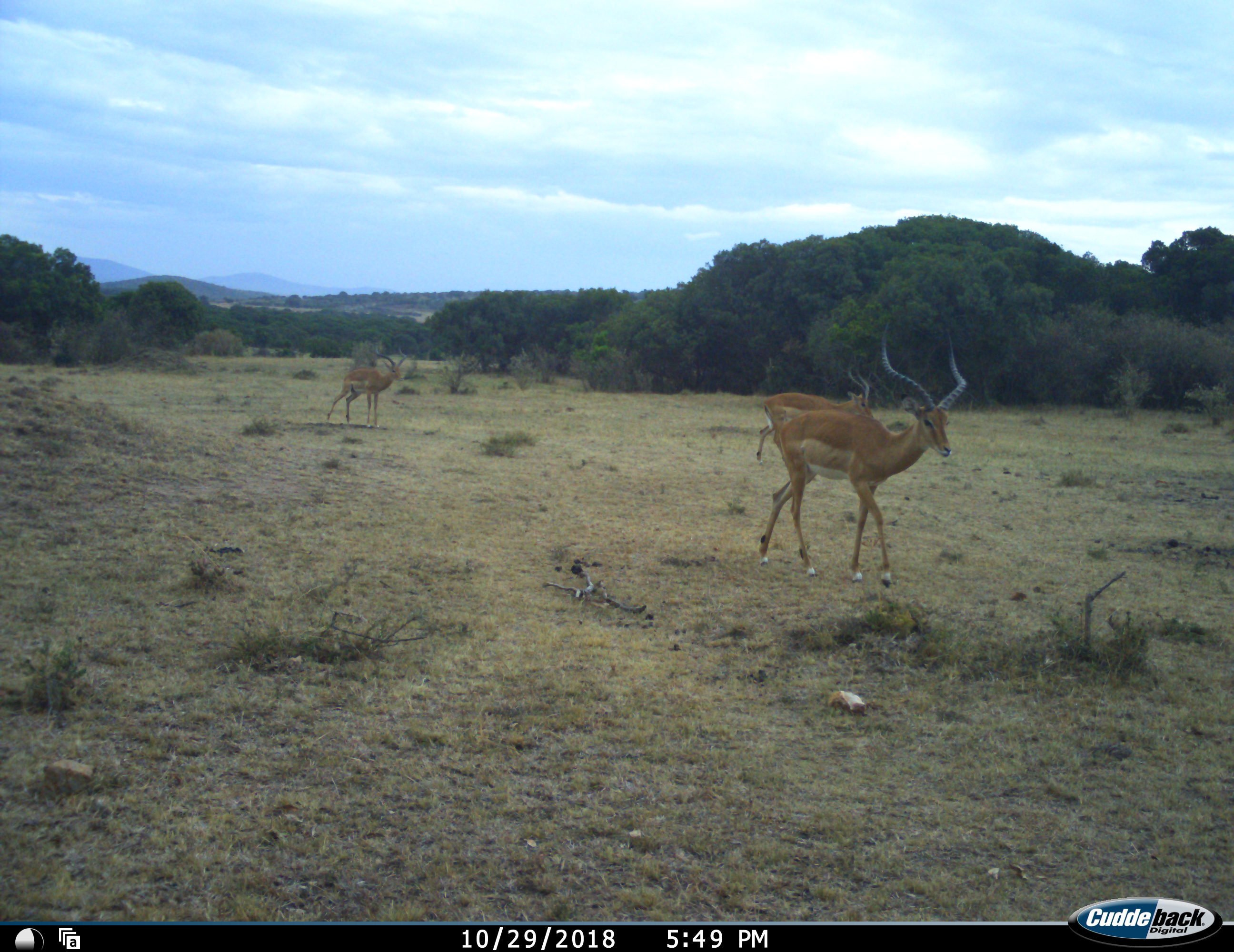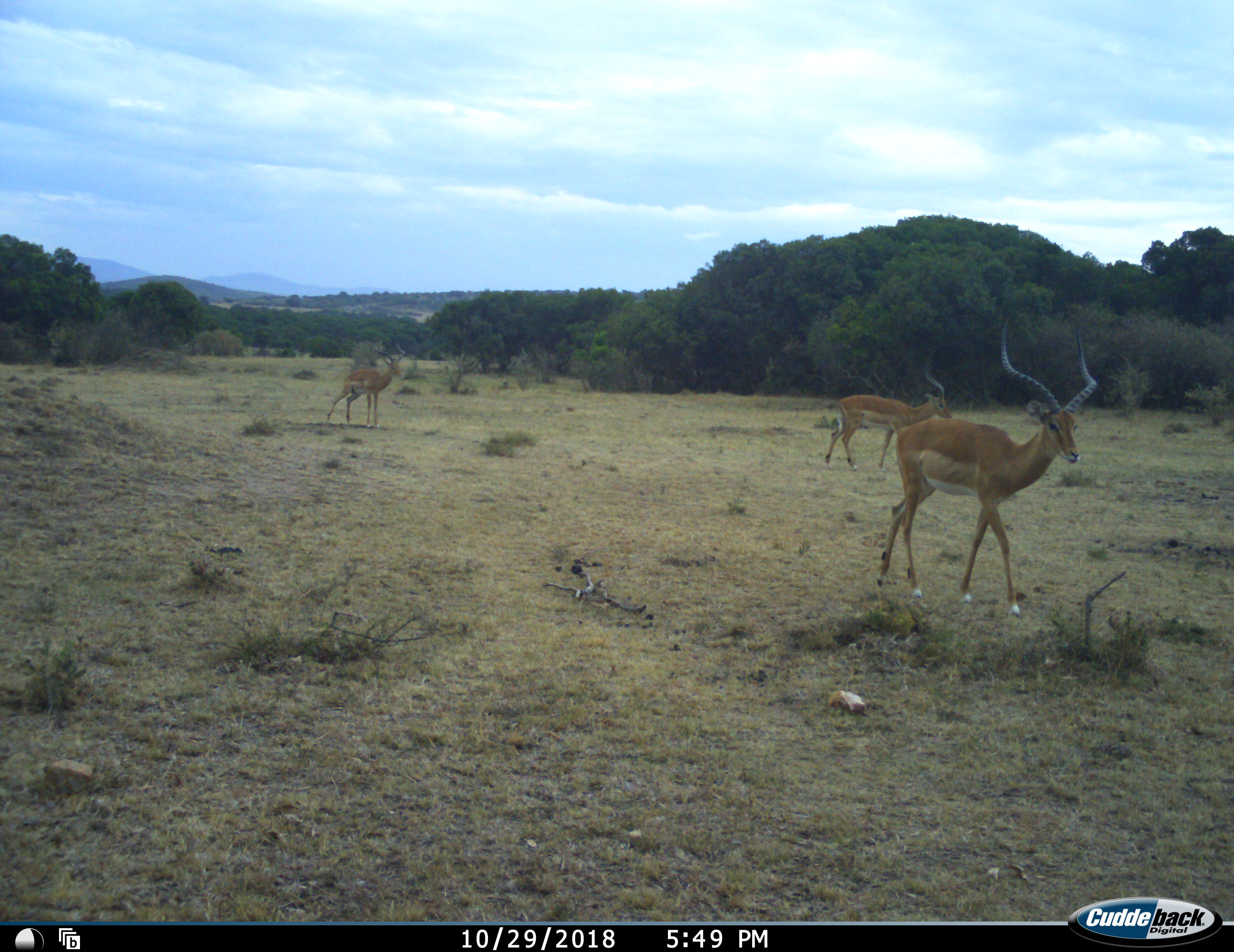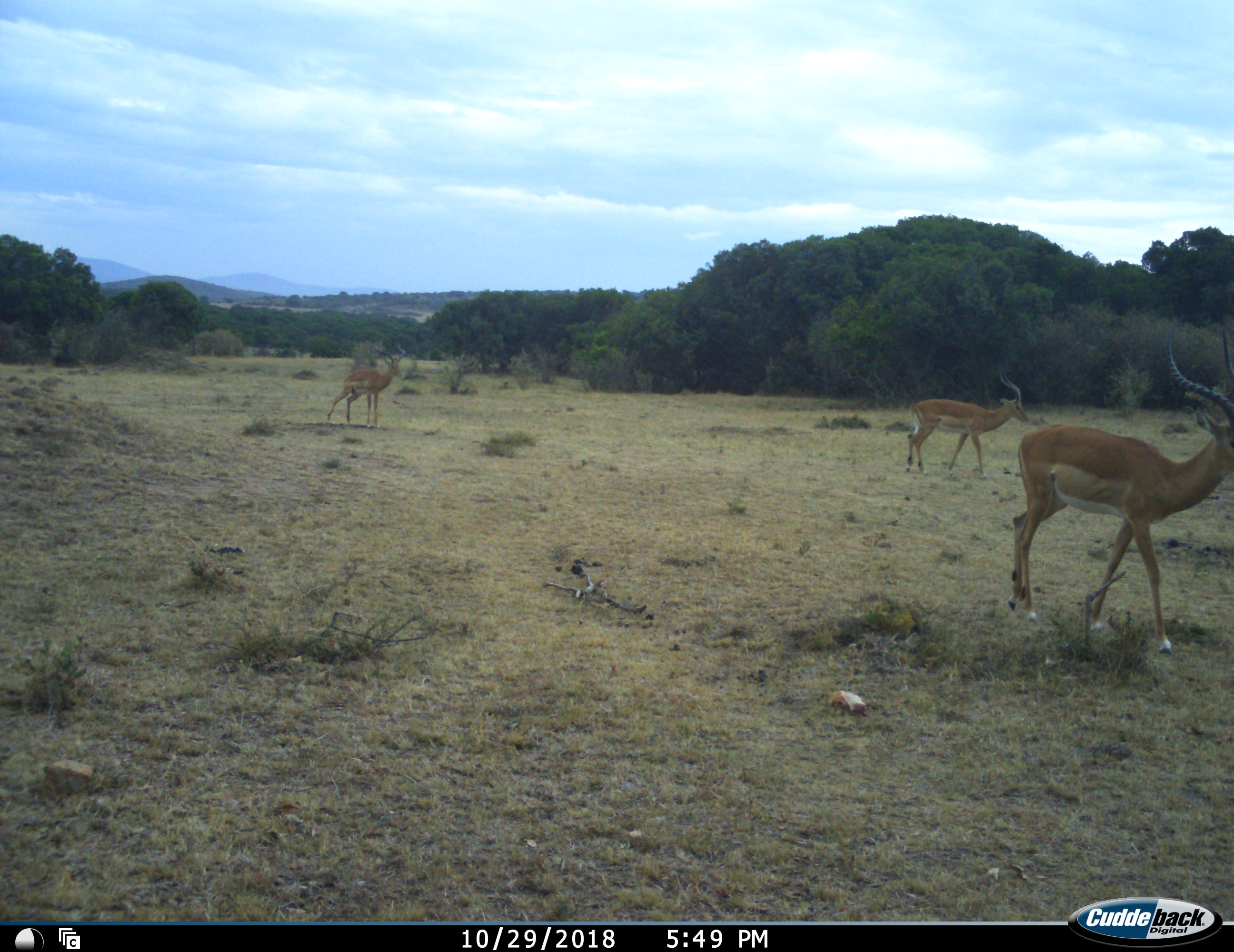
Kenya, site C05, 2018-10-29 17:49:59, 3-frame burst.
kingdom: Animalia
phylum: Chordata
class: Mammalia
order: Artiodactyla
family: Bovidae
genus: Aepyceros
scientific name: Aepyceros melampus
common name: impala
Impala (Aepyceros melampus), count 3. Behavior (volunteer vote fractions): standing 62%, resting 0%, moving 100%, interacting 0%. Young present (vote fraction): 0%. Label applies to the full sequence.